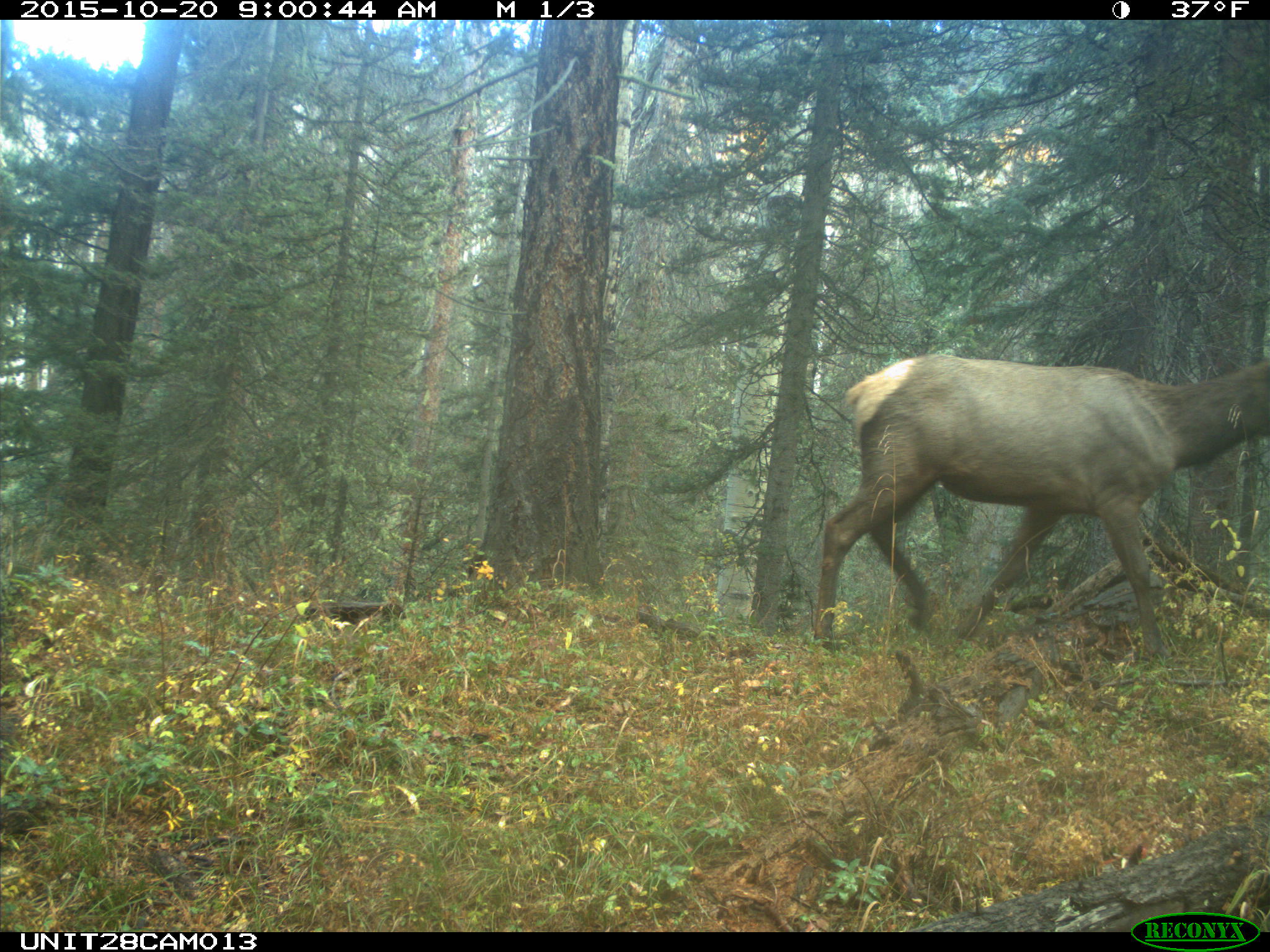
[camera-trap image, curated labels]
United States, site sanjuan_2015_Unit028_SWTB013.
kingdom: Animalia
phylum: Chordata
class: Mammalia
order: Artiodactyla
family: Cervidae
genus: Cervus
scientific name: Cervus elaphus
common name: red deer